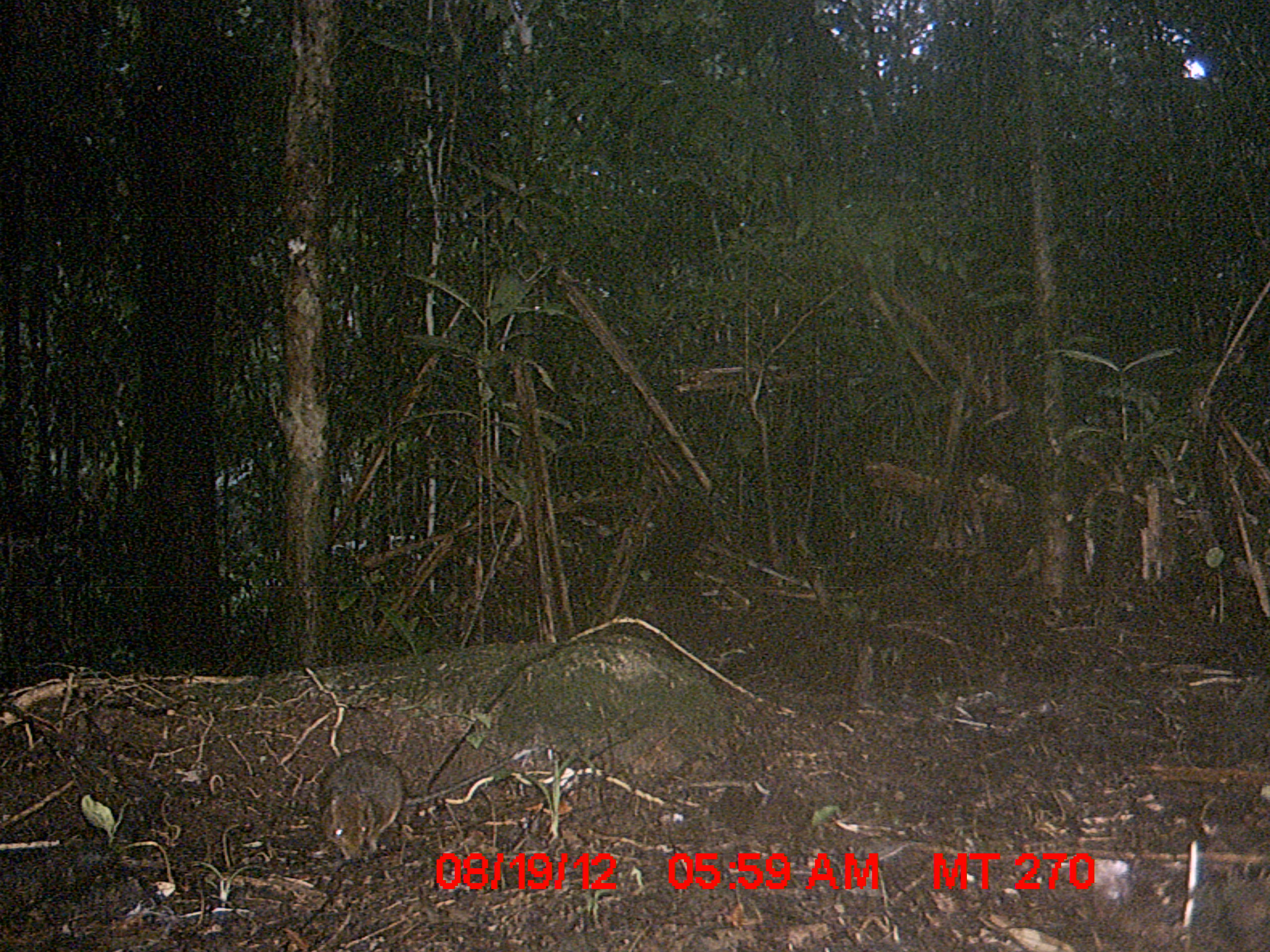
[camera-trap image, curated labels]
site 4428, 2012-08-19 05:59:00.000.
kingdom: Animalia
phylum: Chordata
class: Mammalia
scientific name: Mammalia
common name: mammals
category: small mammal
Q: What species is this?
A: Small mammal (mammals) (Mammalia).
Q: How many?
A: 1.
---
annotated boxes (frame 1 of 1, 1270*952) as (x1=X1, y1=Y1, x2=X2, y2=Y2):
small mammal: (x1=313, y1=743, x2=542, y2=872)